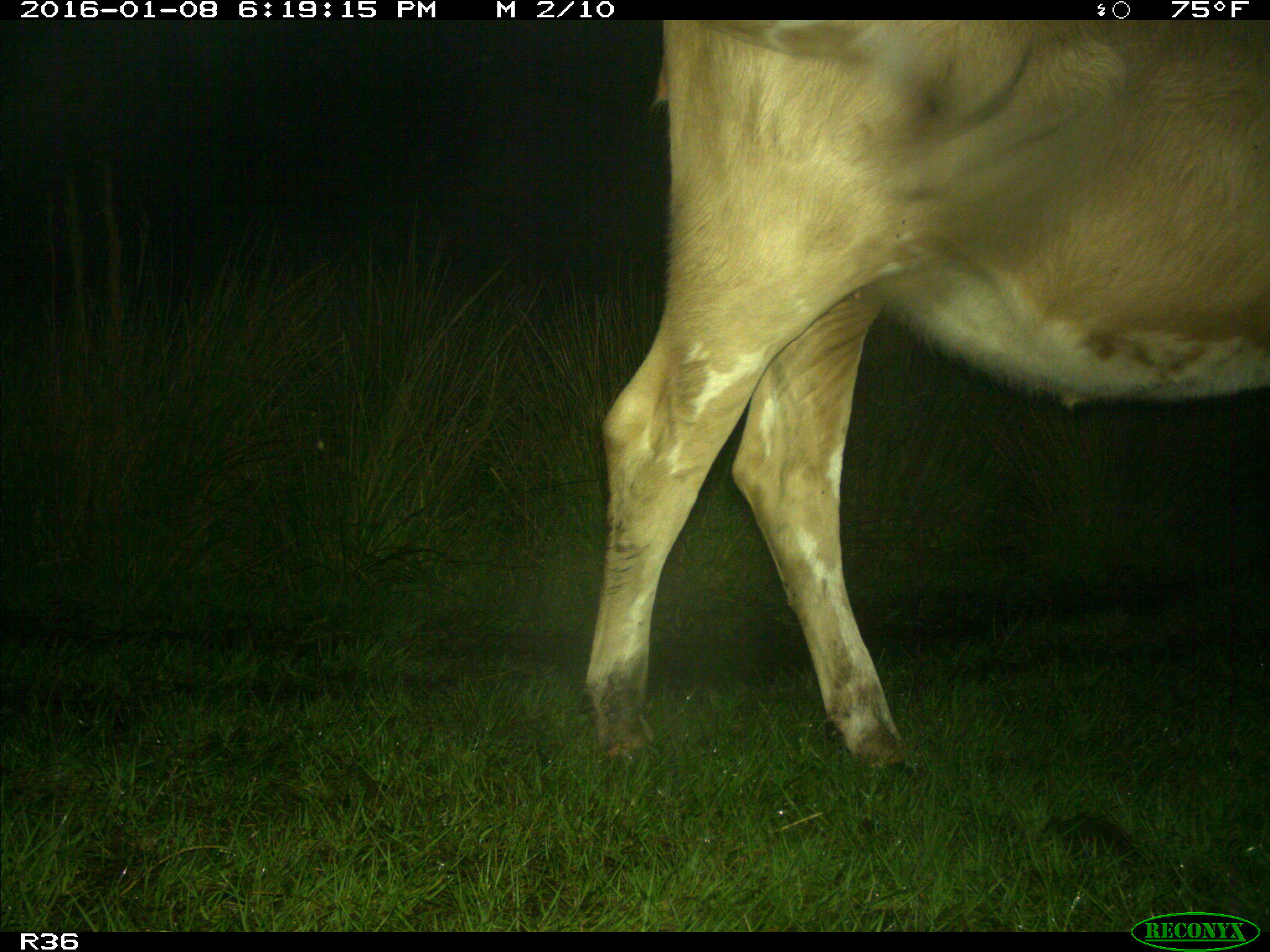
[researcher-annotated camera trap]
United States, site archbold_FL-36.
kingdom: Animalia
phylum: Chordata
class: Mammalia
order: Artiodactyla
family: Bovidae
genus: Bos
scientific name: Bos taurus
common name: domestic cow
Bos taurus (domestic cow).